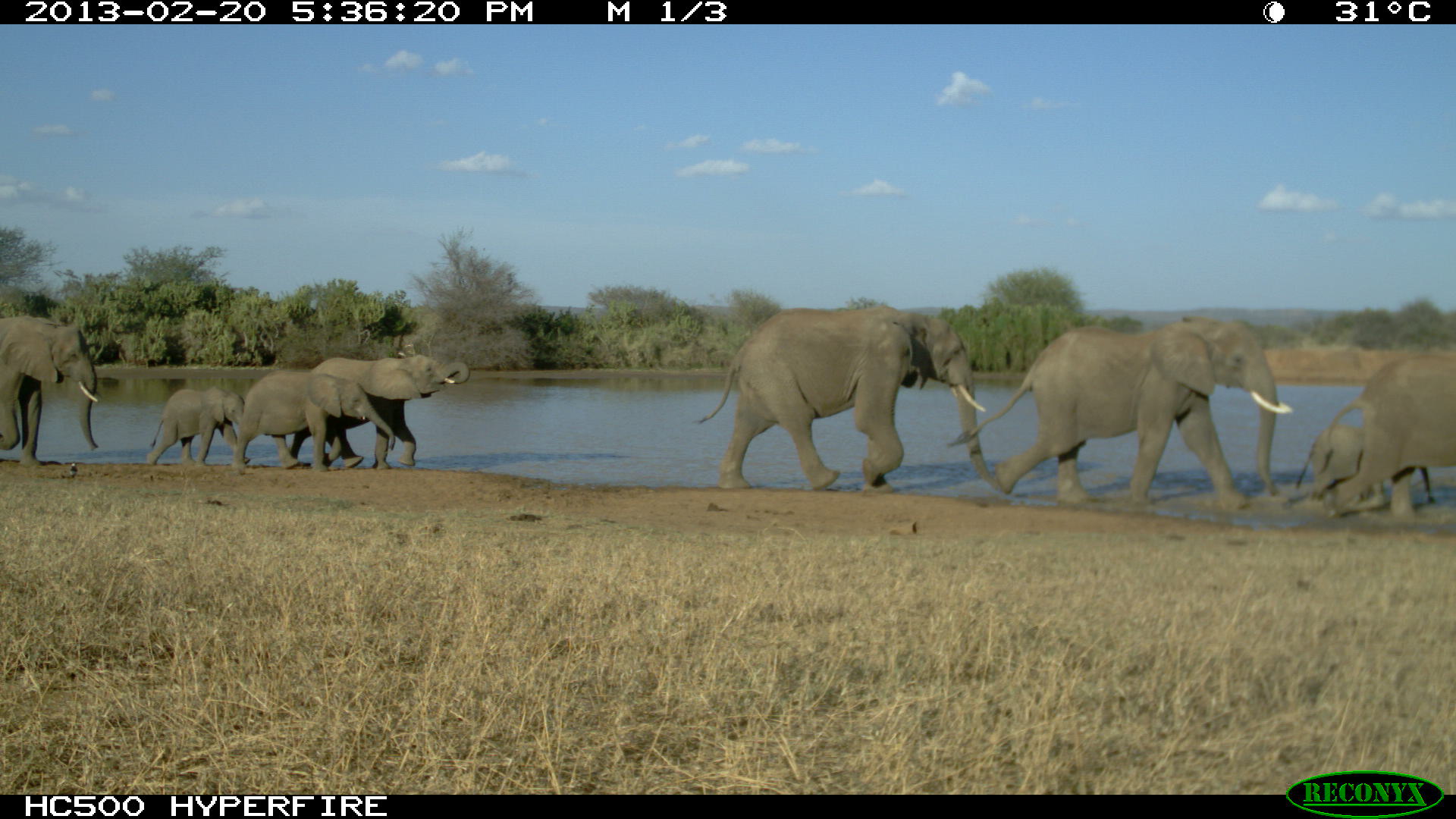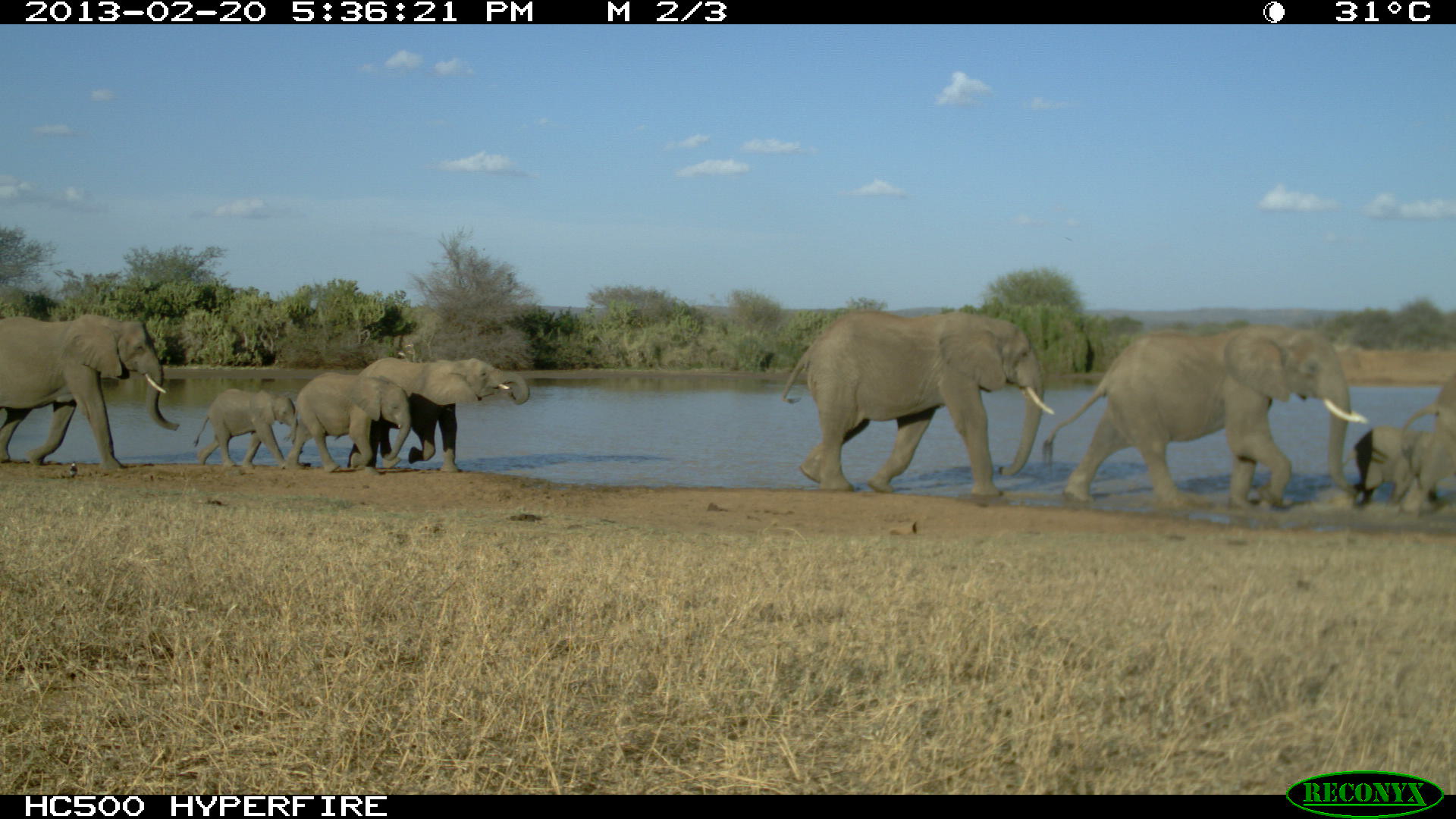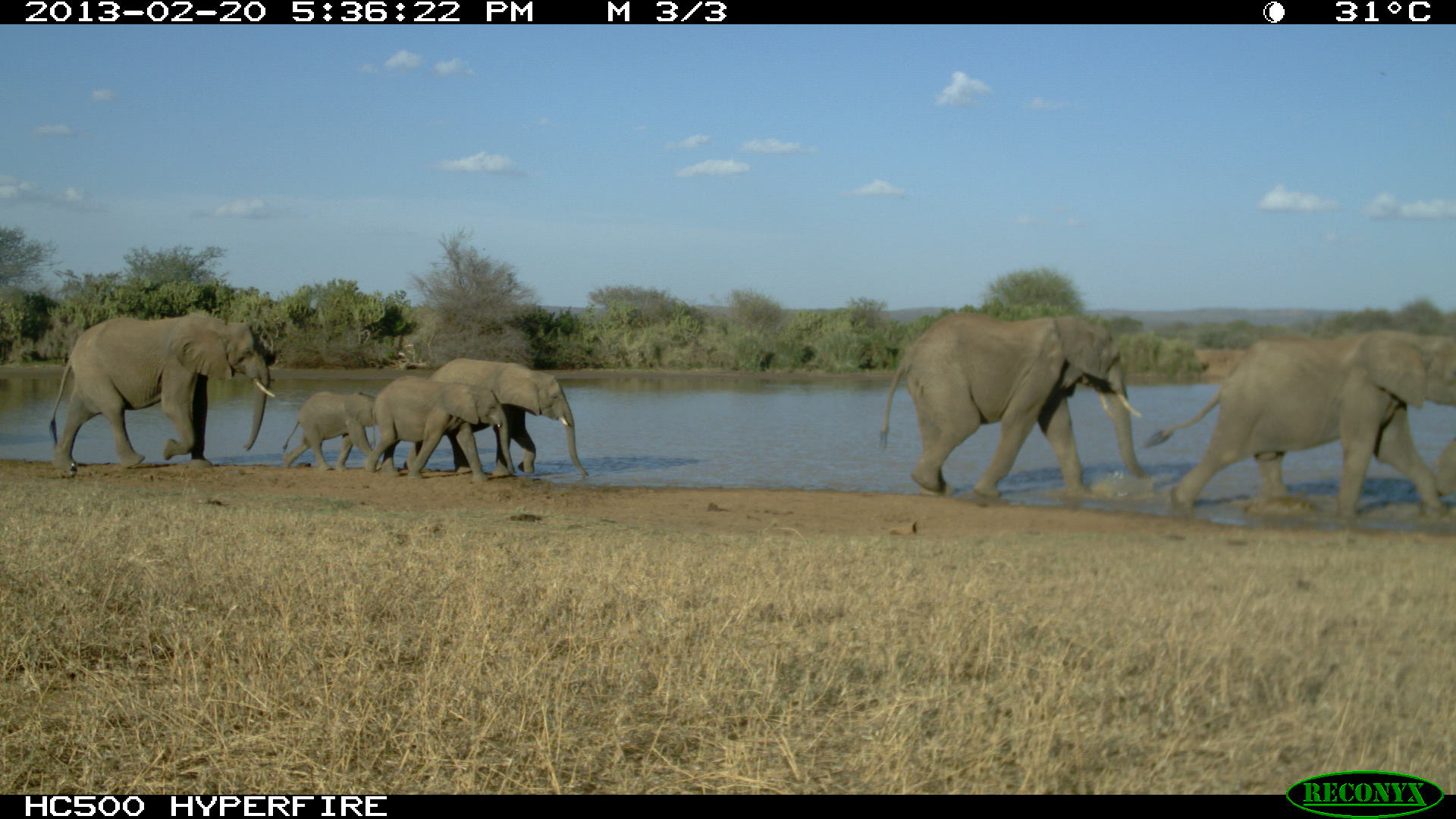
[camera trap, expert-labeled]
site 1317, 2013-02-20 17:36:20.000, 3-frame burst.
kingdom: Animalia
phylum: Chordata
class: Mammalia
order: Proboscidea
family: Elephantidae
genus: Loxodonta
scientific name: Loxodonta africana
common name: african bush elephant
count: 8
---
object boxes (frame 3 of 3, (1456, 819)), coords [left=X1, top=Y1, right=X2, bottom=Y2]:
loxodonta africana: [left=1141, top=324, right=1451, bottom=523]; [left=880, top=313, right=1151, bottom=501]; [left=49, top=312, right=275, bottom=472]; [left=403, top=357, right=590, bottom=477]; [left=361, top=375, right=516, bottom=483]; [left=281, top=390, right=380, bottom=472]